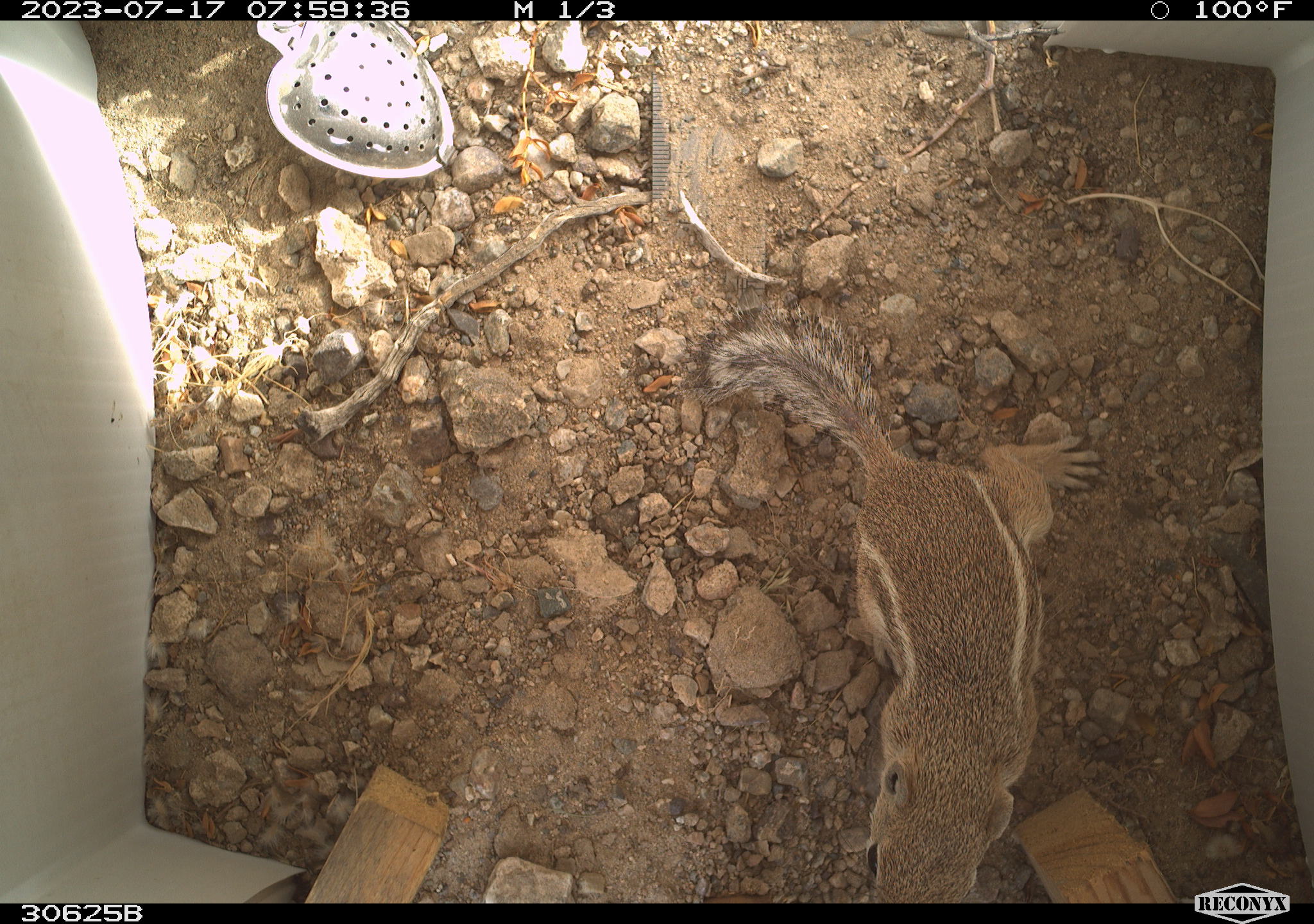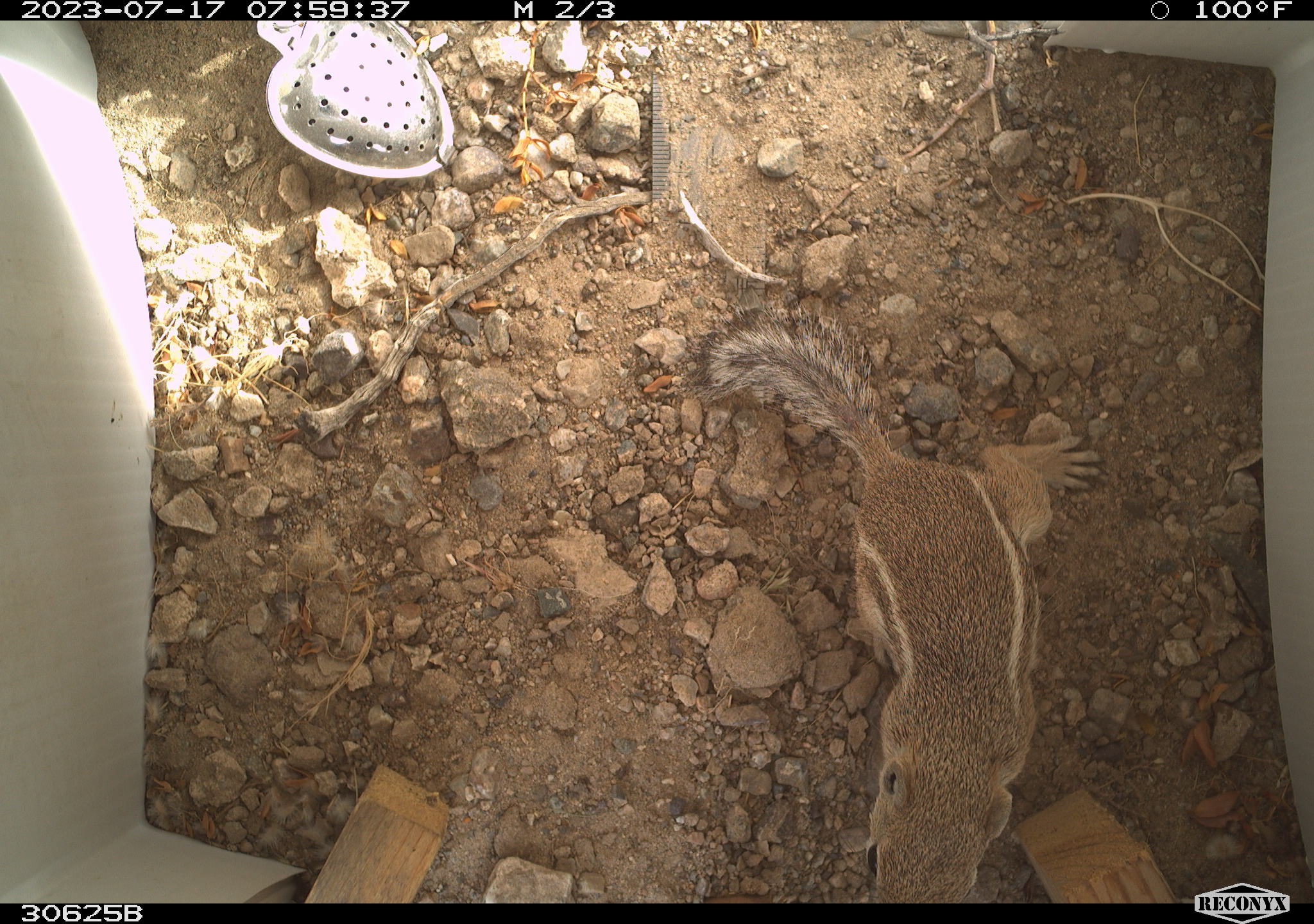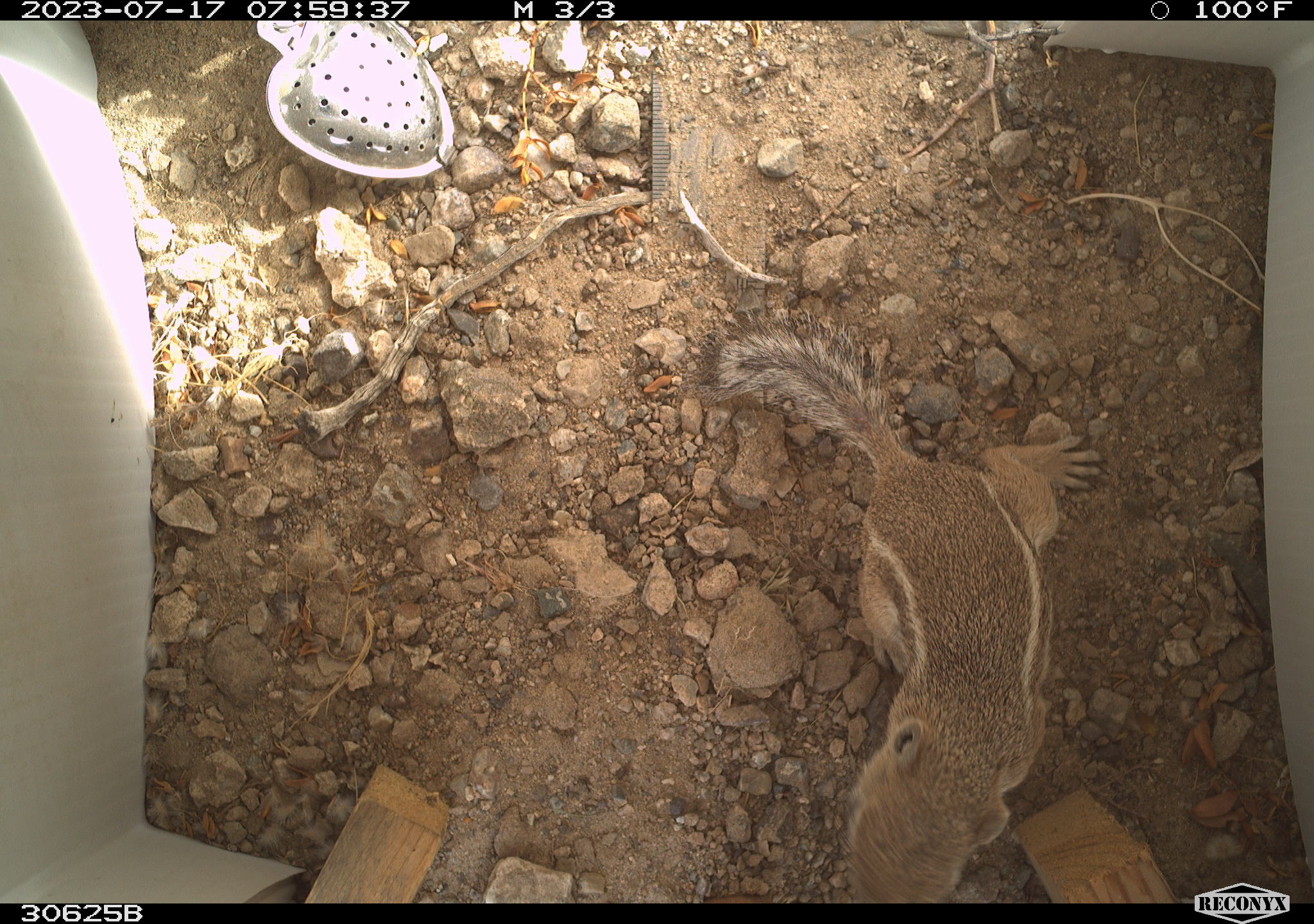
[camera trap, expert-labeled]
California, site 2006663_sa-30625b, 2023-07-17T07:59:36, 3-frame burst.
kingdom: Animalia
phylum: Chordata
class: Mammalia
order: Rodentia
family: Sciuridae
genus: Ammospermophilus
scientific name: Ammospermophilus leucurus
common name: white-tailed antelope squirrel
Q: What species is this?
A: White-tailed antelope squirrel (Ammospermophilus leucurus).